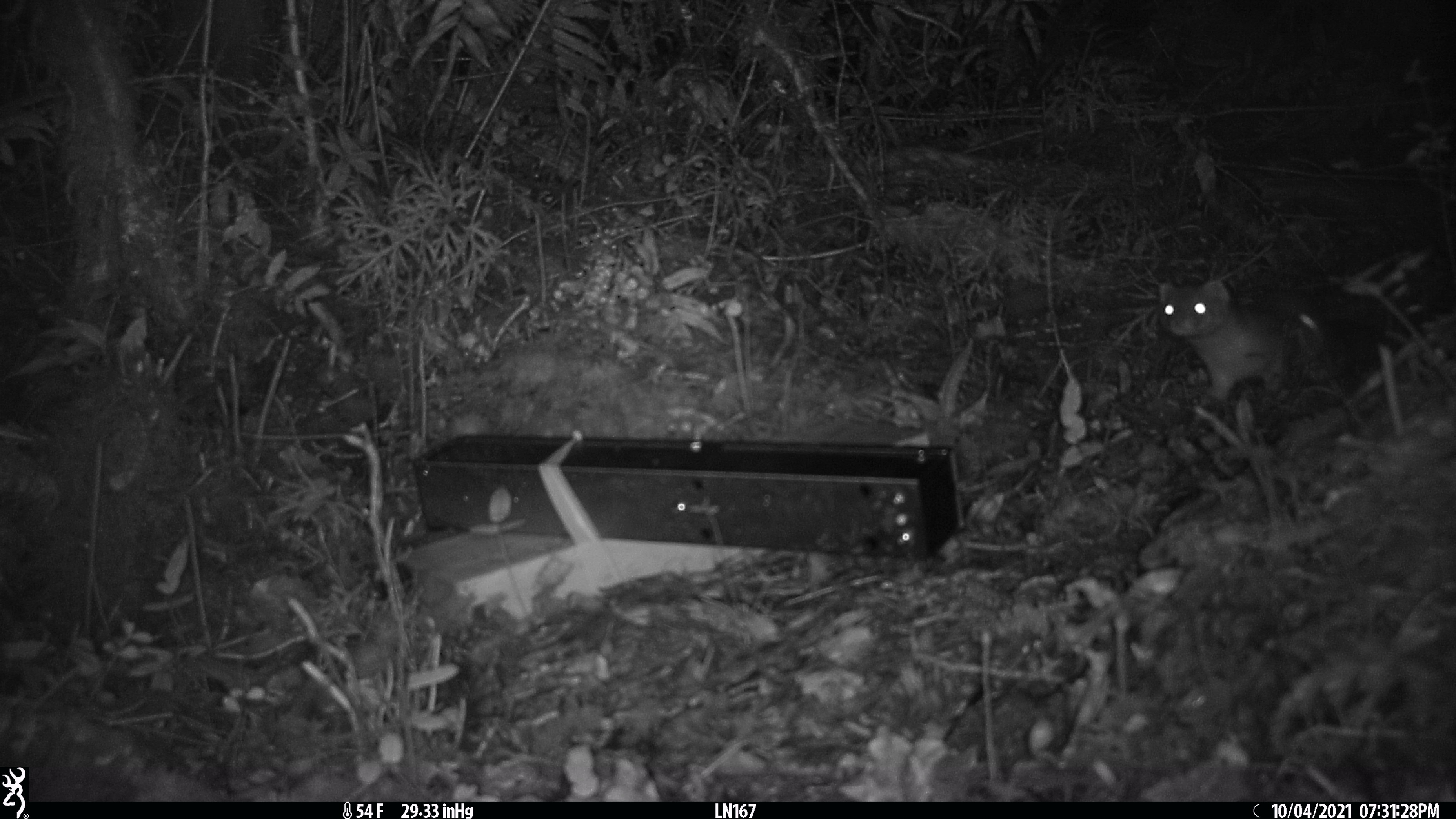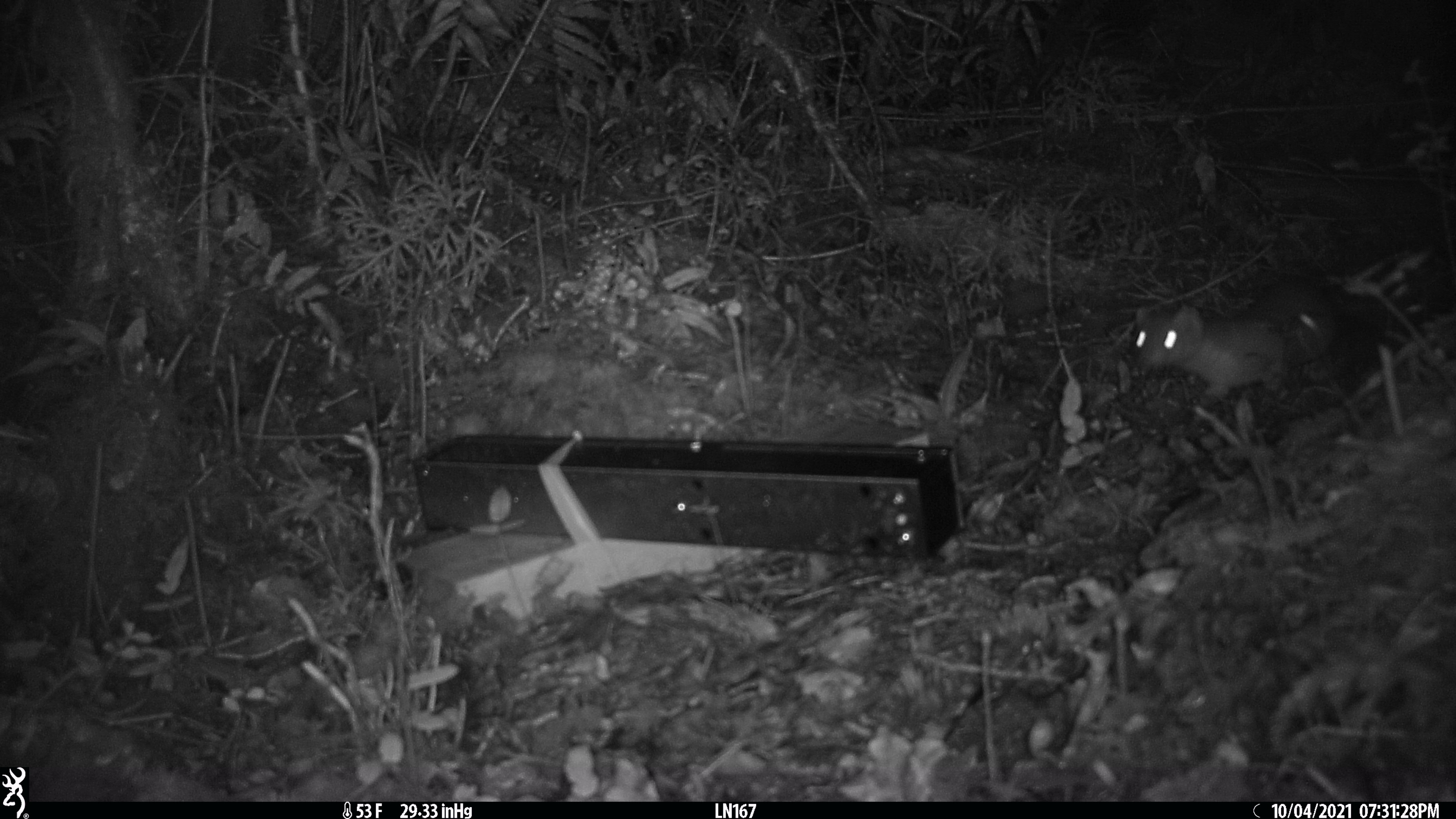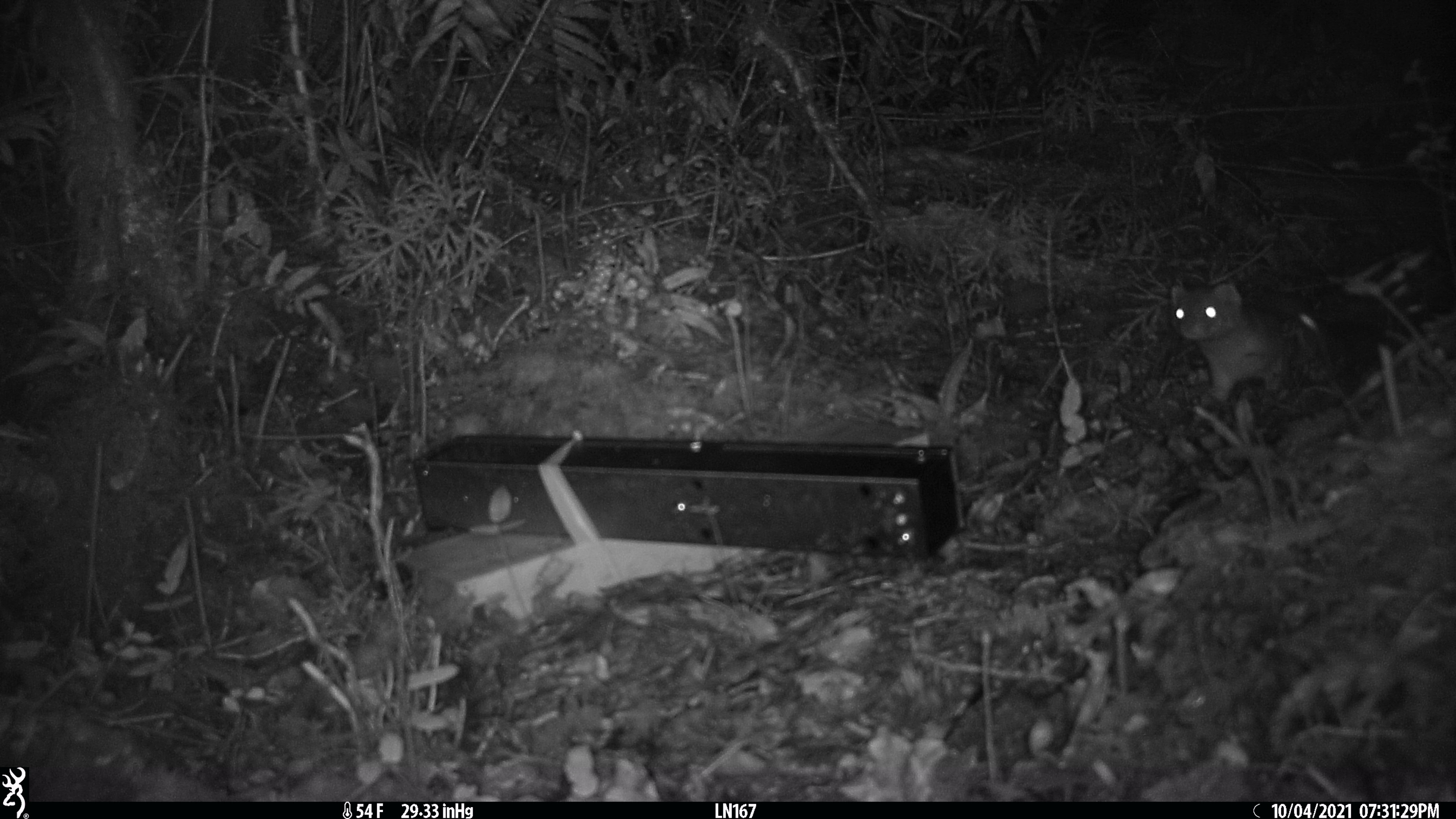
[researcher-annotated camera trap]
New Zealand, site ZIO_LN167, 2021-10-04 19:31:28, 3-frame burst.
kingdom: Animalia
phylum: Chordata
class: Mammalia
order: Carnivora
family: Mustelidae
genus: Mustela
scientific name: Mustela erminea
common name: stoat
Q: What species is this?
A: Stoat (Mustela erminea).